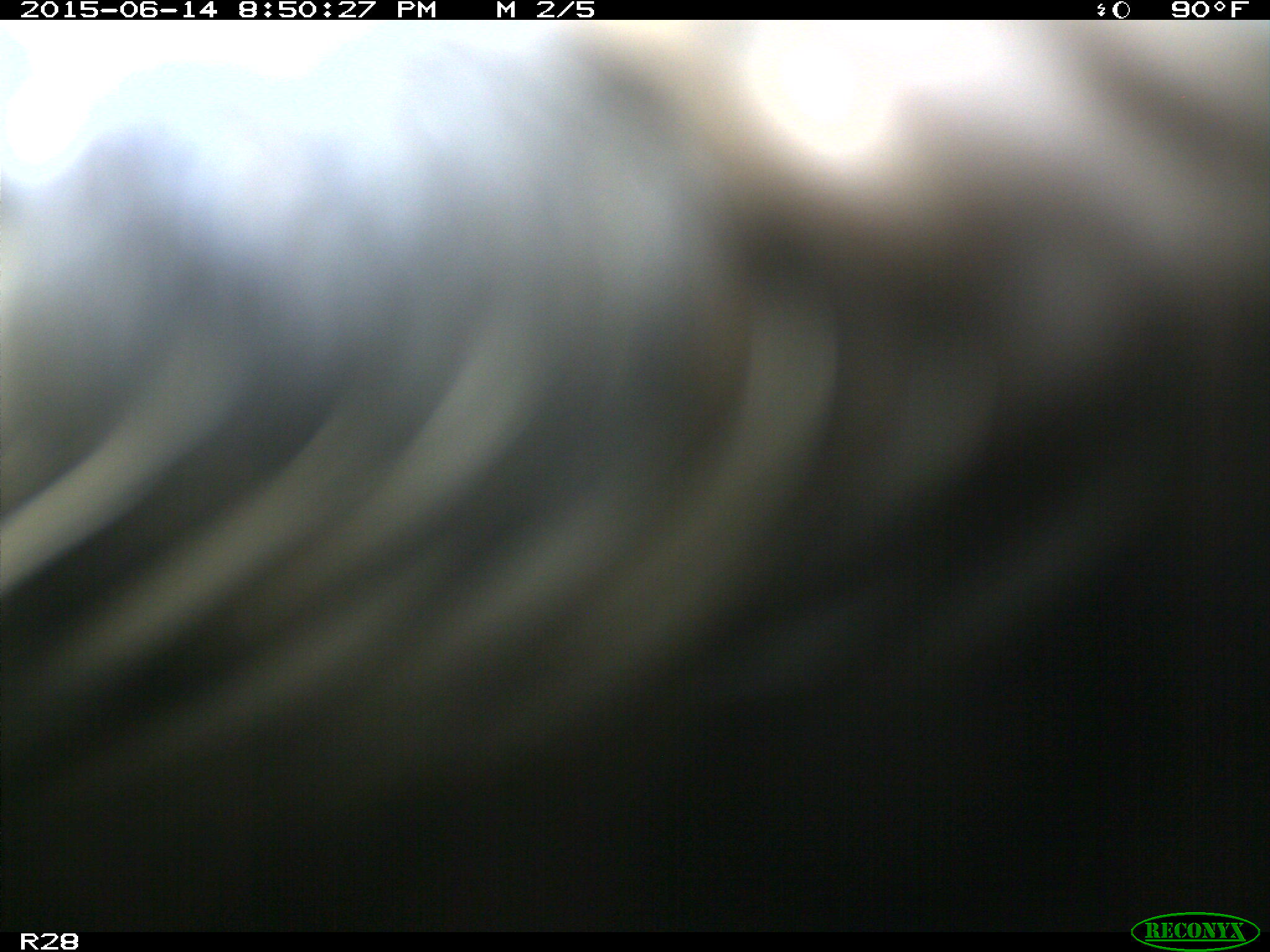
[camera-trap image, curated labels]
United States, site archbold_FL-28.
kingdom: Animalia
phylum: Chordata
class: Mammalia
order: Artiodactyla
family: Bovidae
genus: Bos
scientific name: Bos taurus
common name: domestic cow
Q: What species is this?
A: Bos taurus (domestic cow).